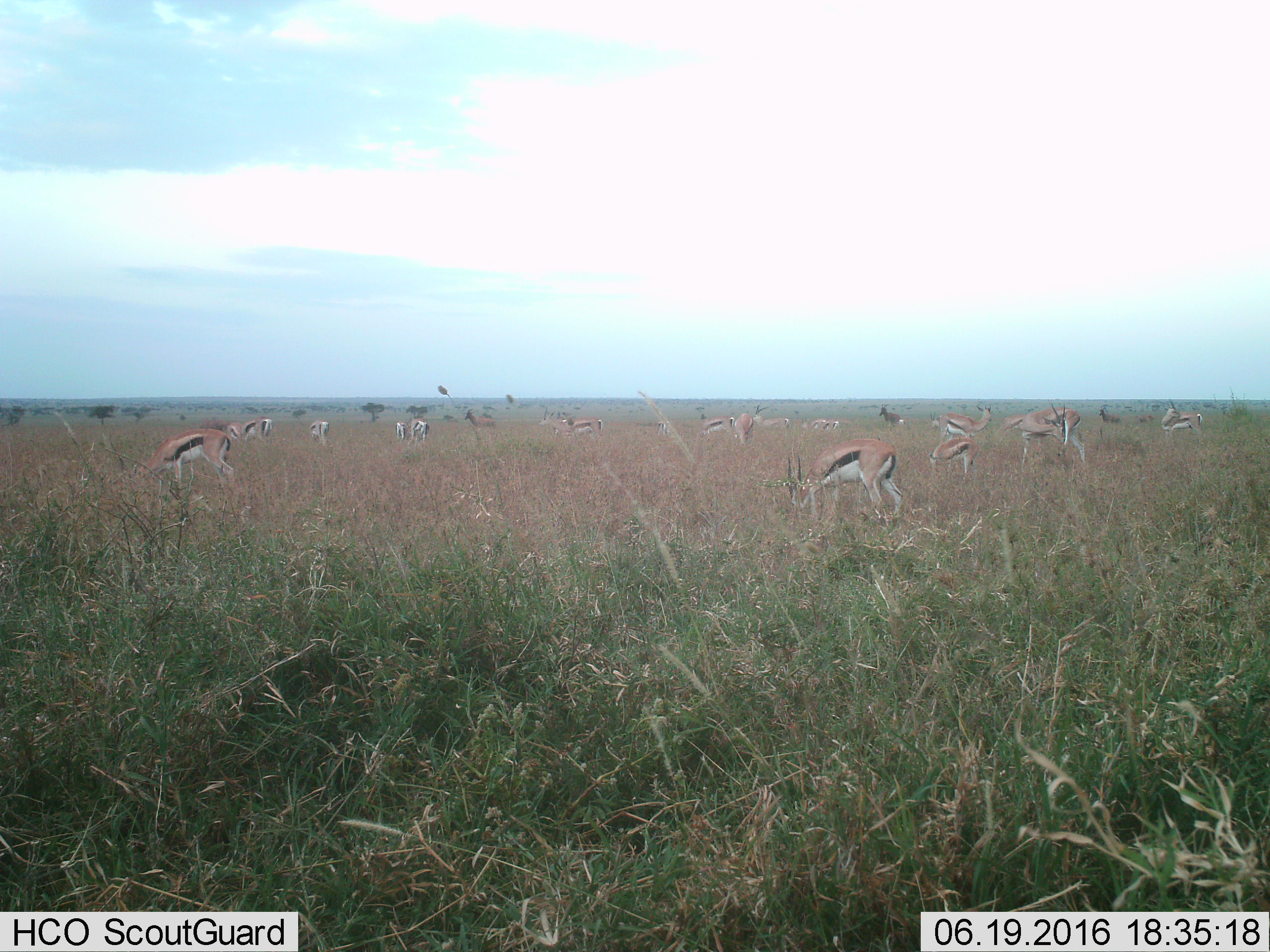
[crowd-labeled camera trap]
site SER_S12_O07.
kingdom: Animalia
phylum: Chordata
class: Mammalia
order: Artiodactyla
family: Bovidae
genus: Eudorcas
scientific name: Eudorcas thomsonii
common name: thomson's gazelle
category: gazellethomsons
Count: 11-50.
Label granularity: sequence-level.